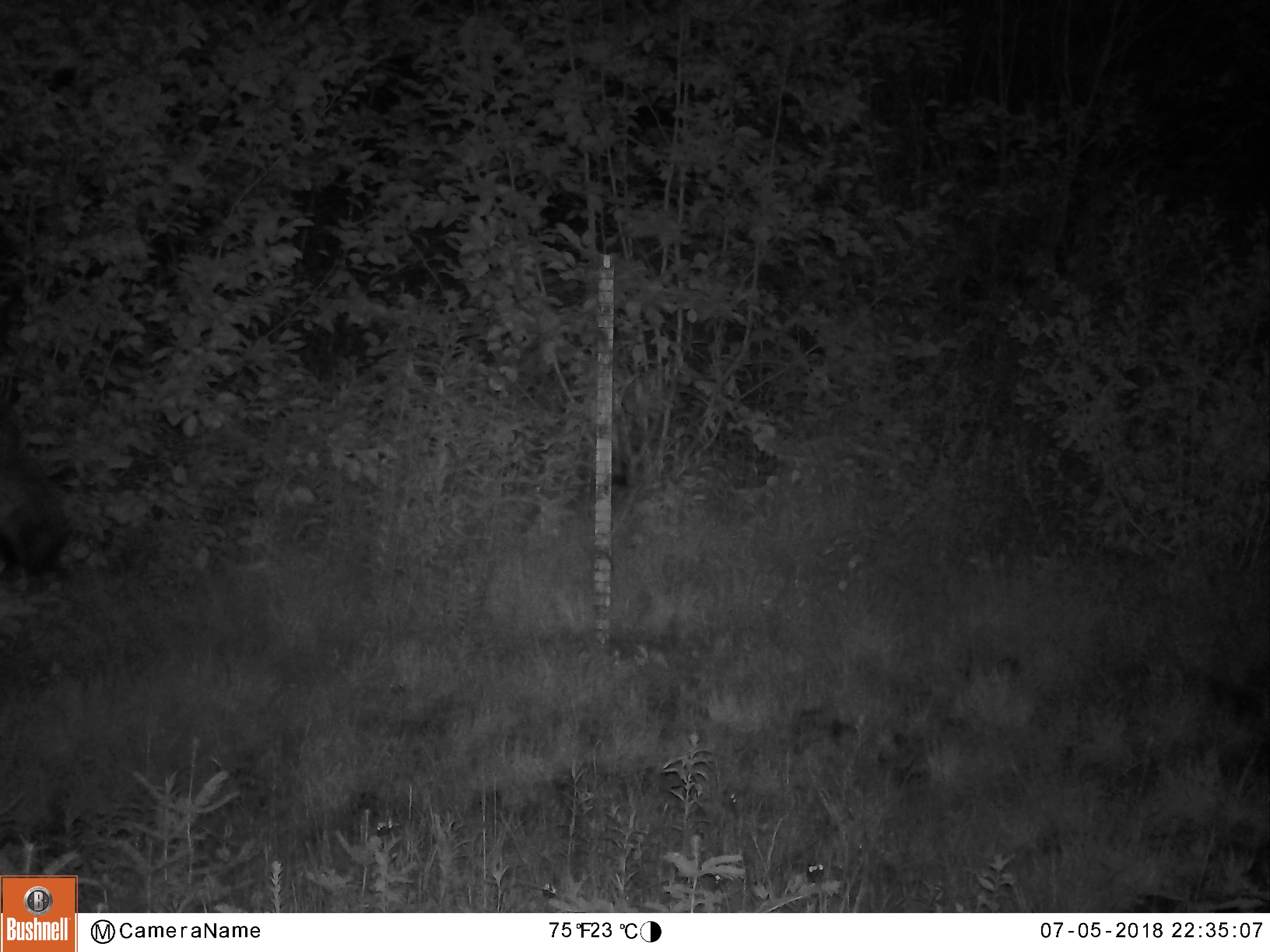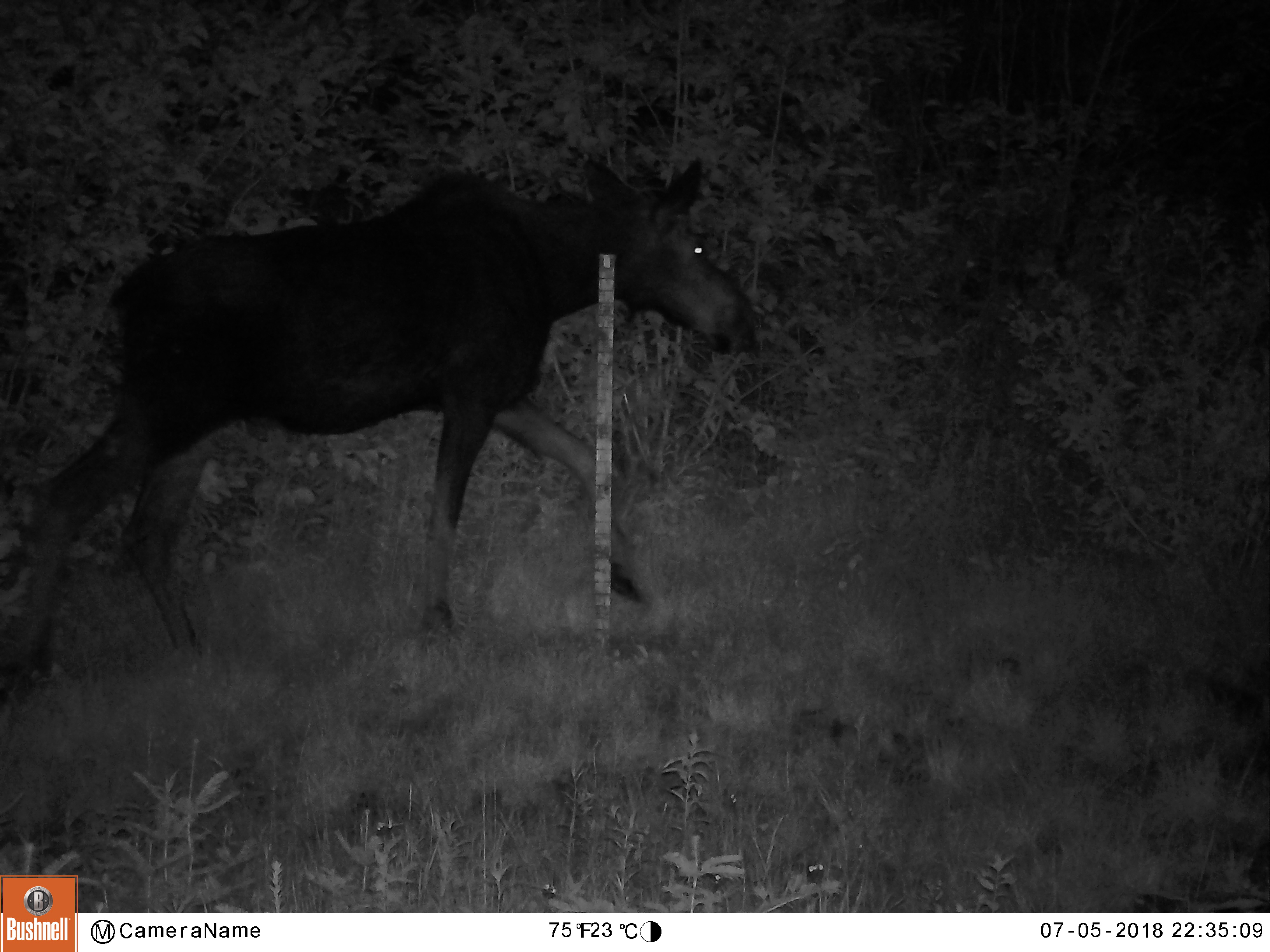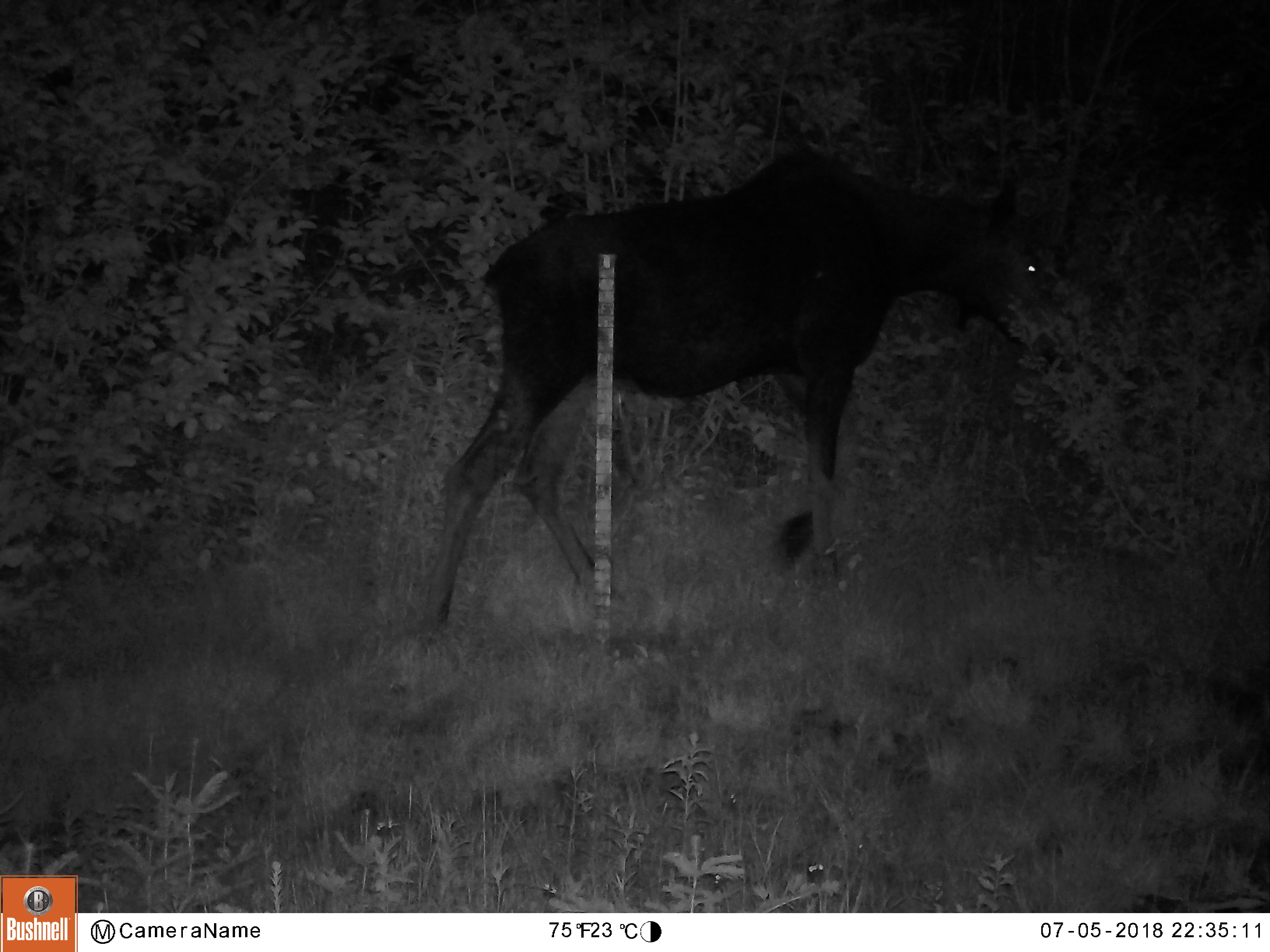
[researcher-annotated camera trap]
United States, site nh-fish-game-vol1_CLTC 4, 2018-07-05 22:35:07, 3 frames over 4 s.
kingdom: Animalia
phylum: Chordata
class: Mammalia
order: Artiodactyla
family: Cervidae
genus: Alces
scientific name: Alces alces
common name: moose